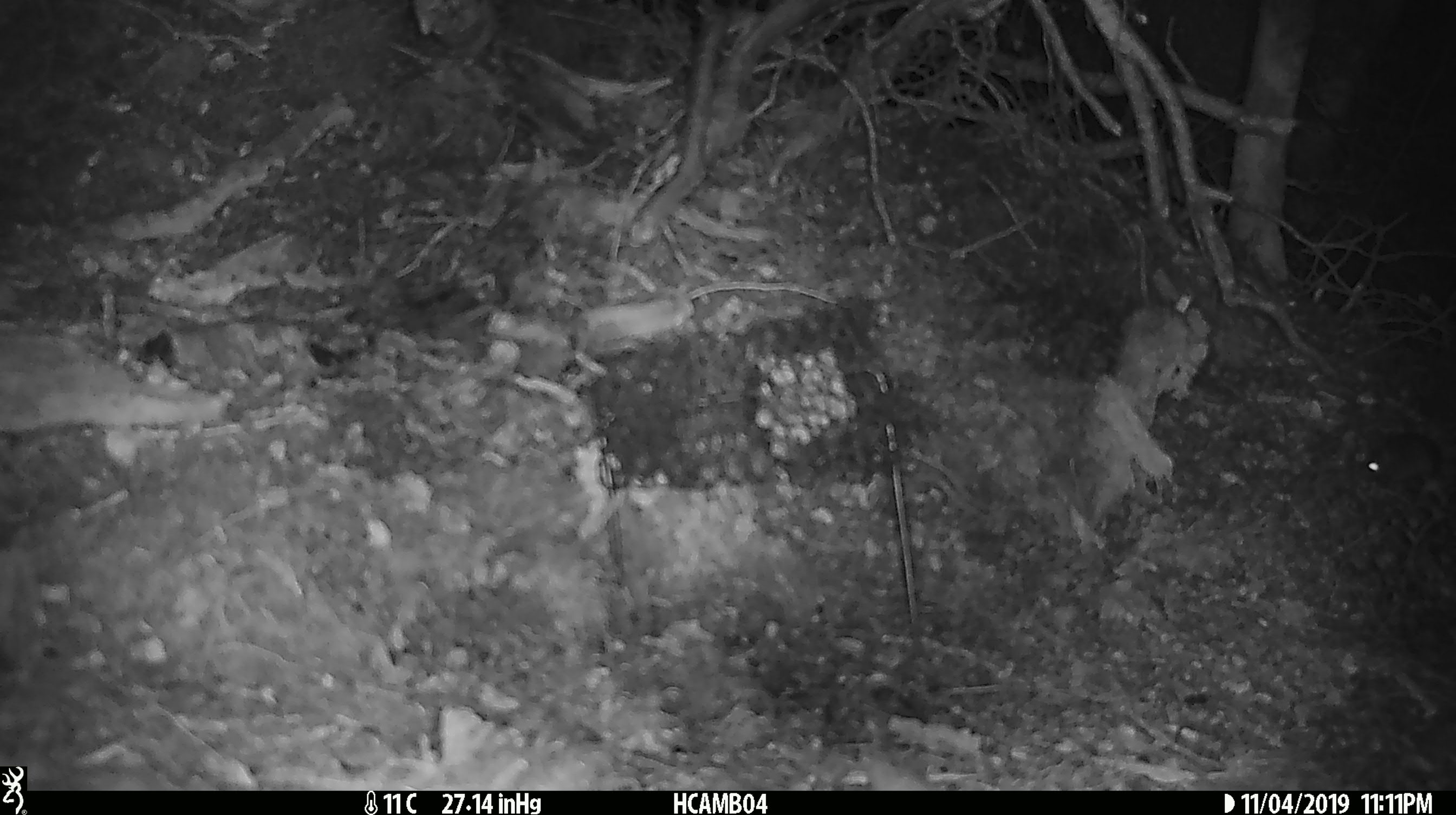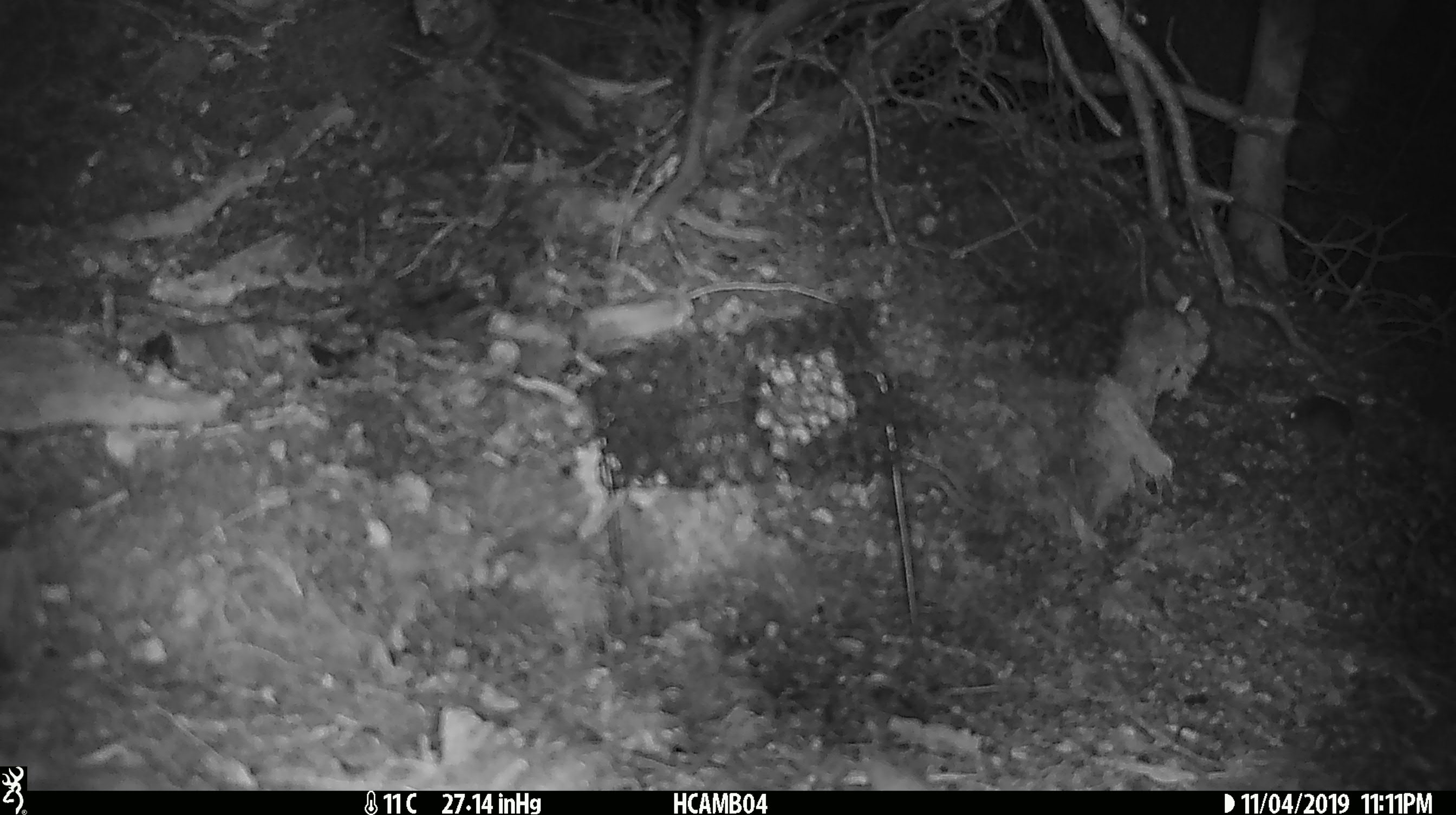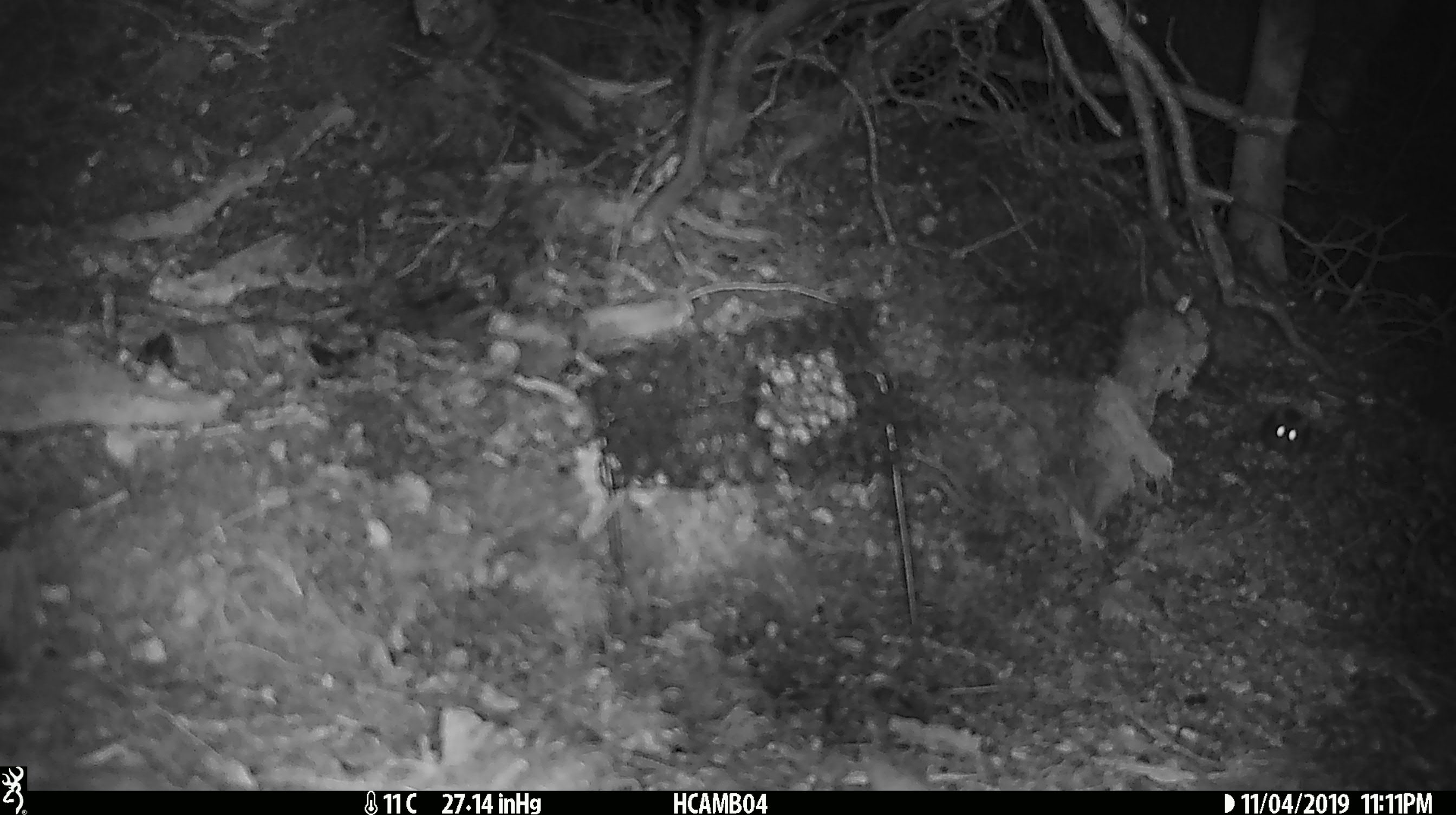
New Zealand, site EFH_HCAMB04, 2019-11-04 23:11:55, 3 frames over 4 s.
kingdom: Animalia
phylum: Chordata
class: Mammalia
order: Rodentia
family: Muridae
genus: Mus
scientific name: Mus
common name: mouse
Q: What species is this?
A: Mouse (Mus).